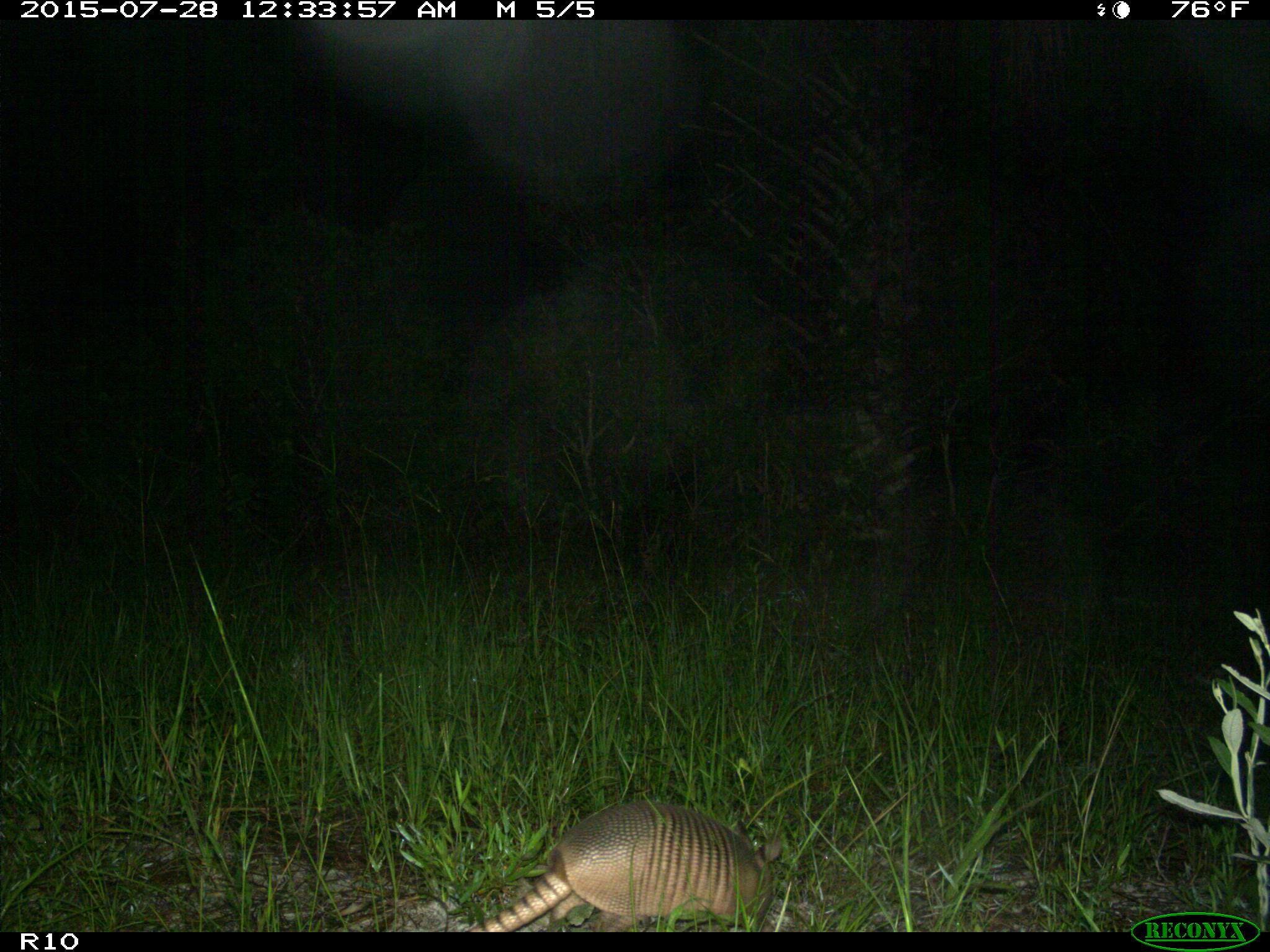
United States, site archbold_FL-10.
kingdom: Animalia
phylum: Chordata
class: Mammalia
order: Cingulata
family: Dasypodidae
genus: Dasypus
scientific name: Dasypus novemcinctus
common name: nine-banded armadillo